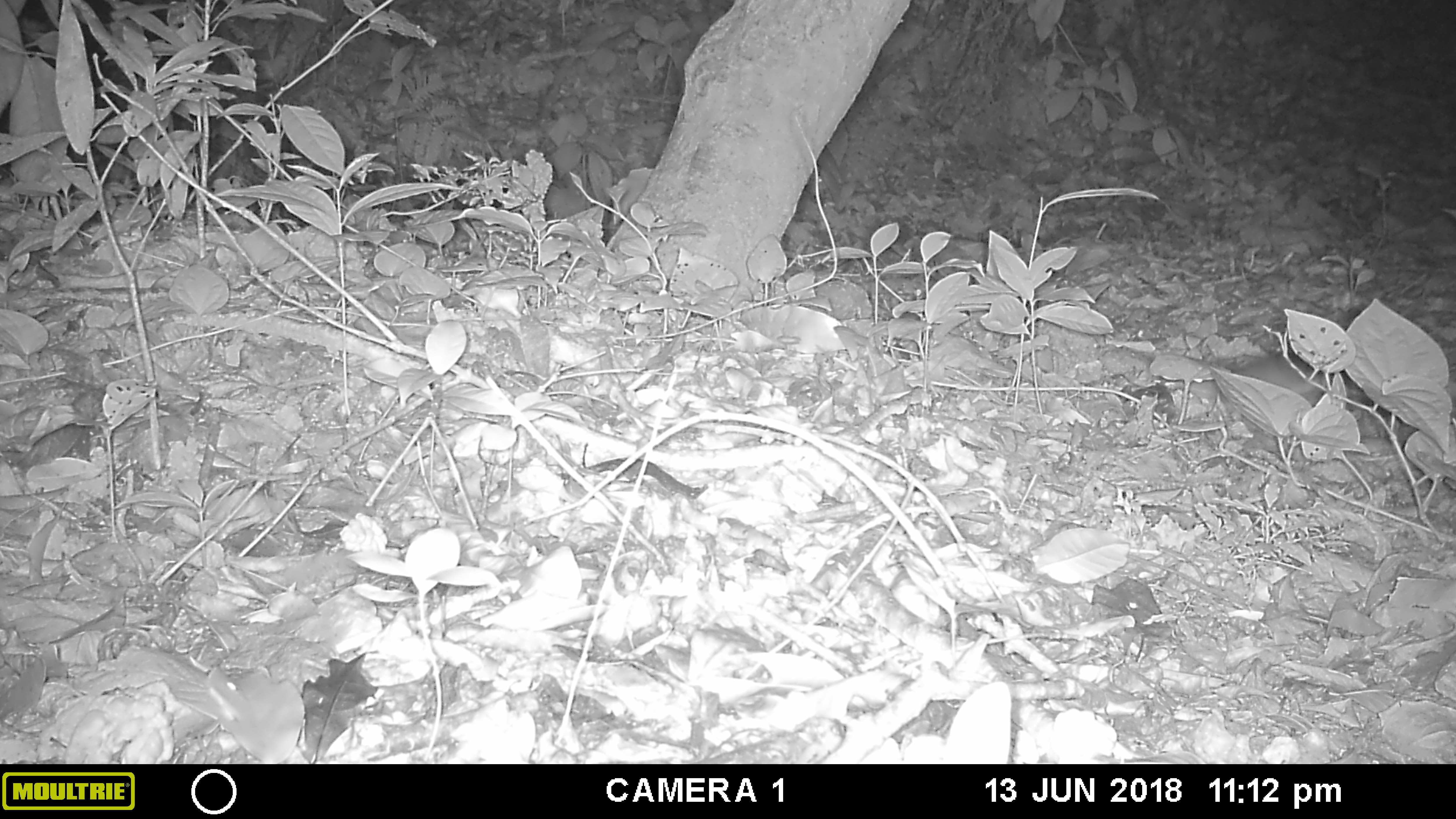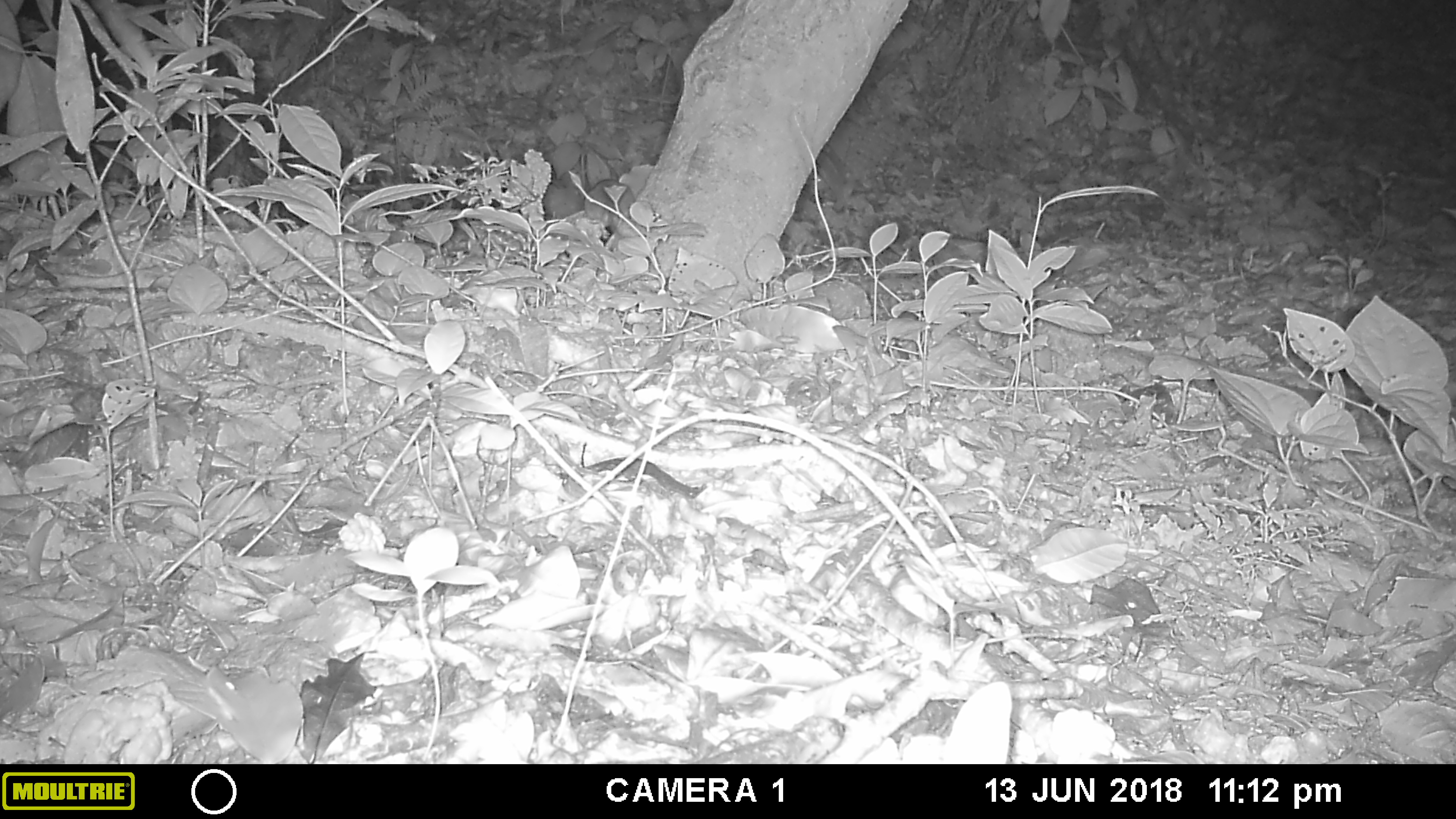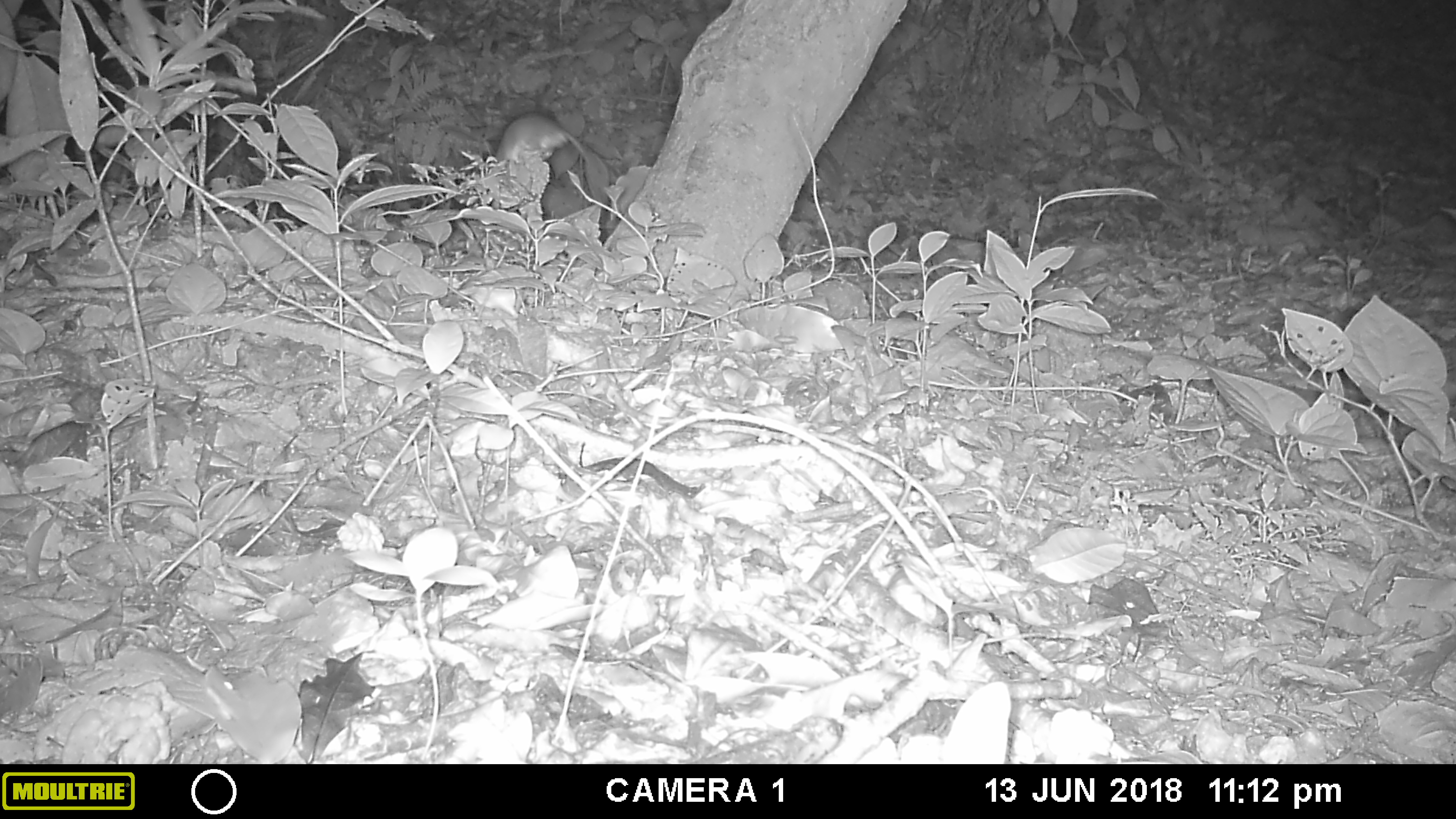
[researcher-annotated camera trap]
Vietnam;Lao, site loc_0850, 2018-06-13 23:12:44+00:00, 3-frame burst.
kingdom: Animalia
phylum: Chordata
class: Mammalia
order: Rodentia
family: Muridae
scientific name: Muridae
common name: old-world mice and rats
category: unidentified murid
Unidentified murid (old-world mice and rats) (Muridae). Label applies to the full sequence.